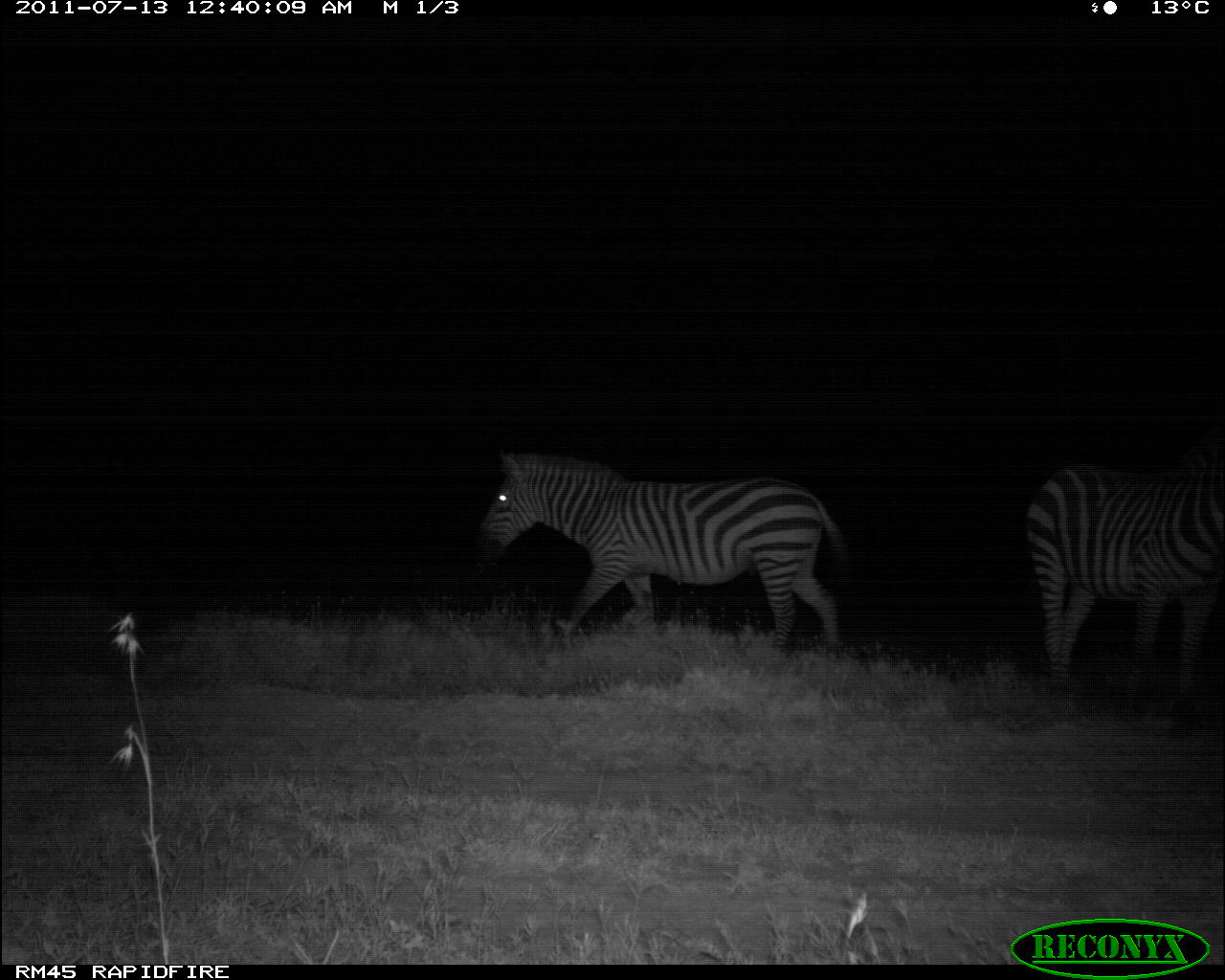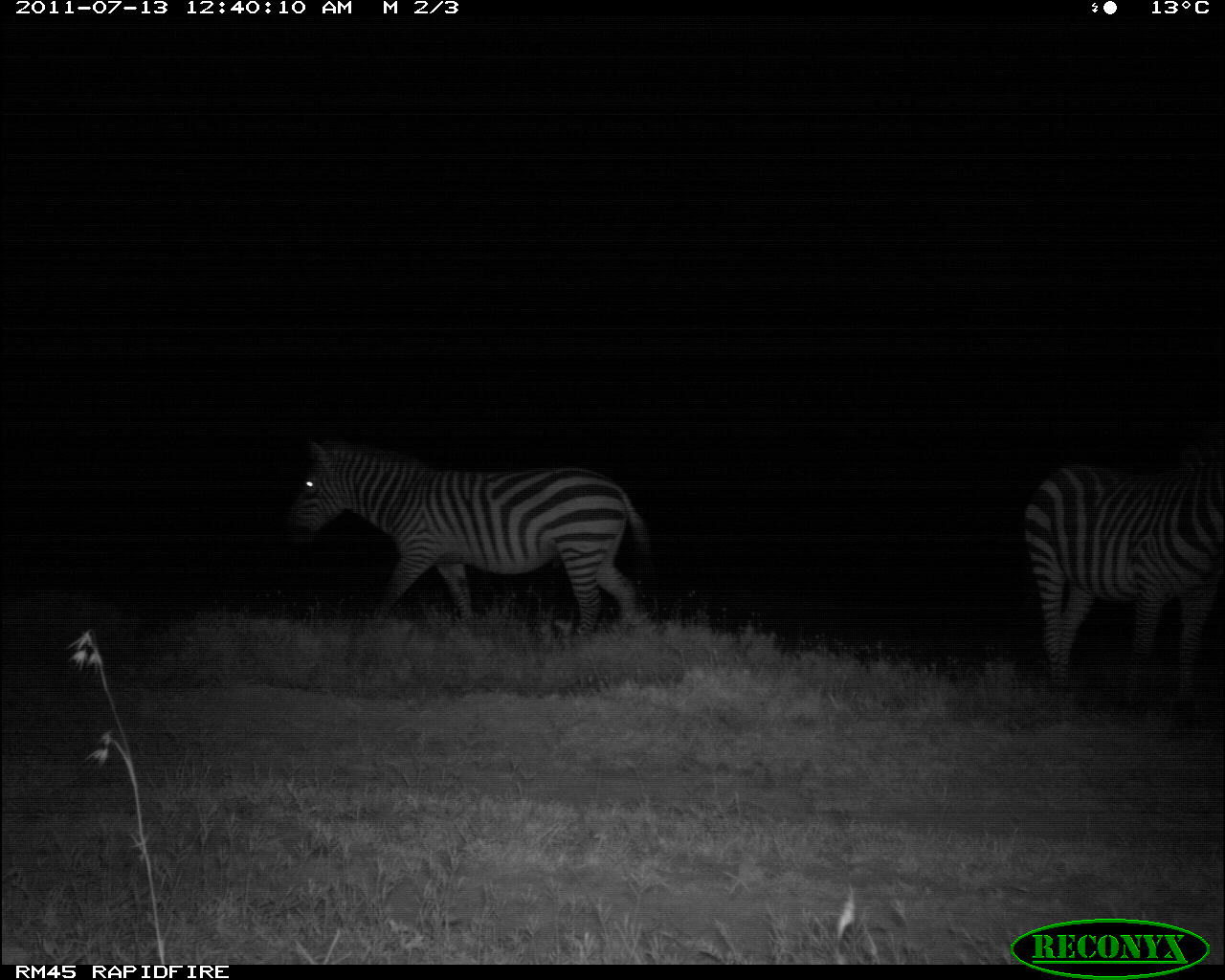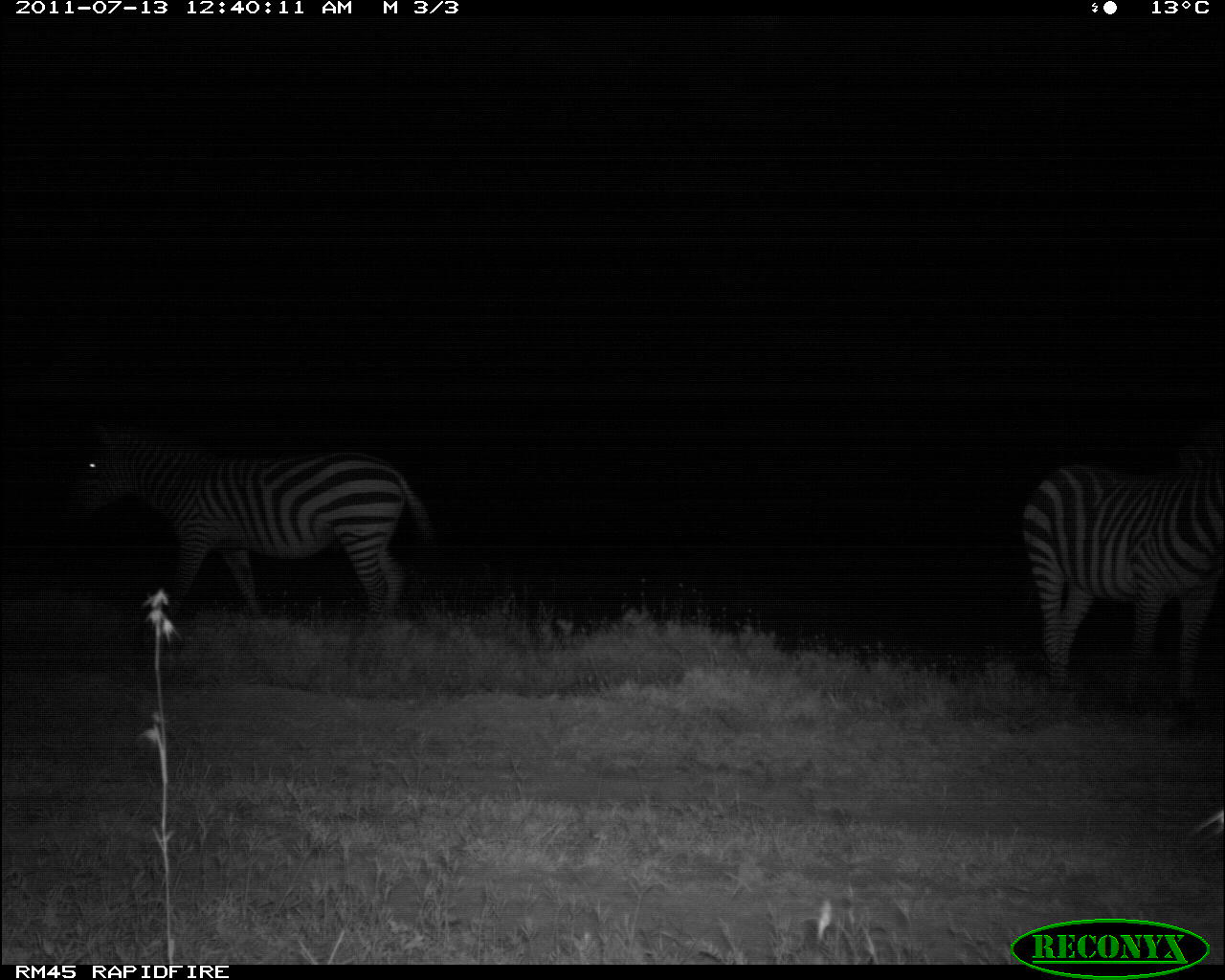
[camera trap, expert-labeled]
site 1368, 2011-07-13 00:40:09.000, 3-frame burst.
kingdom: Animalia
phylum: Chordata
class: Mammalia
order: Perissodactyla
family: Equidae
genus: Equus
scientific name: Equus quagga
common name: plains zebra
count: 2